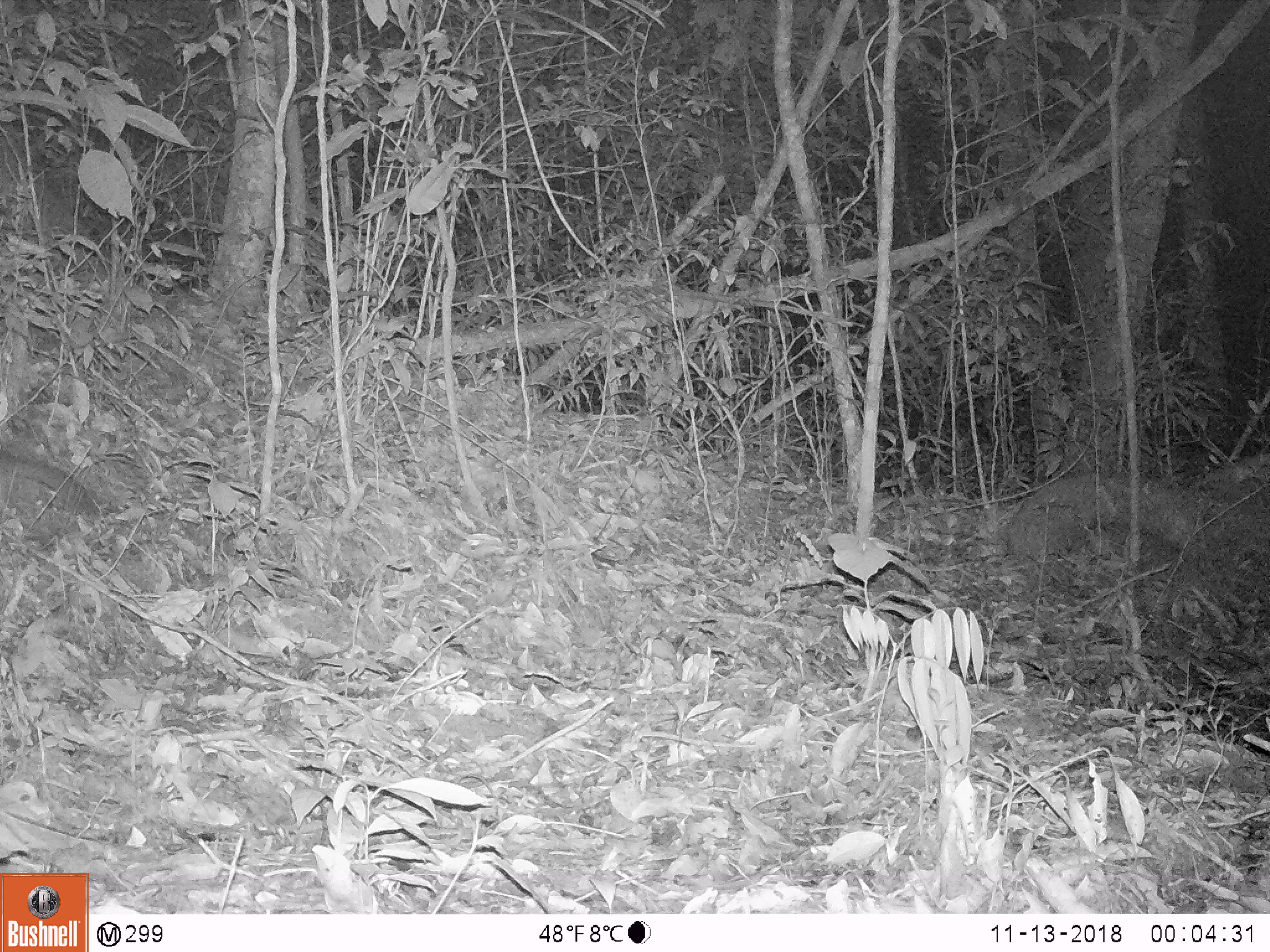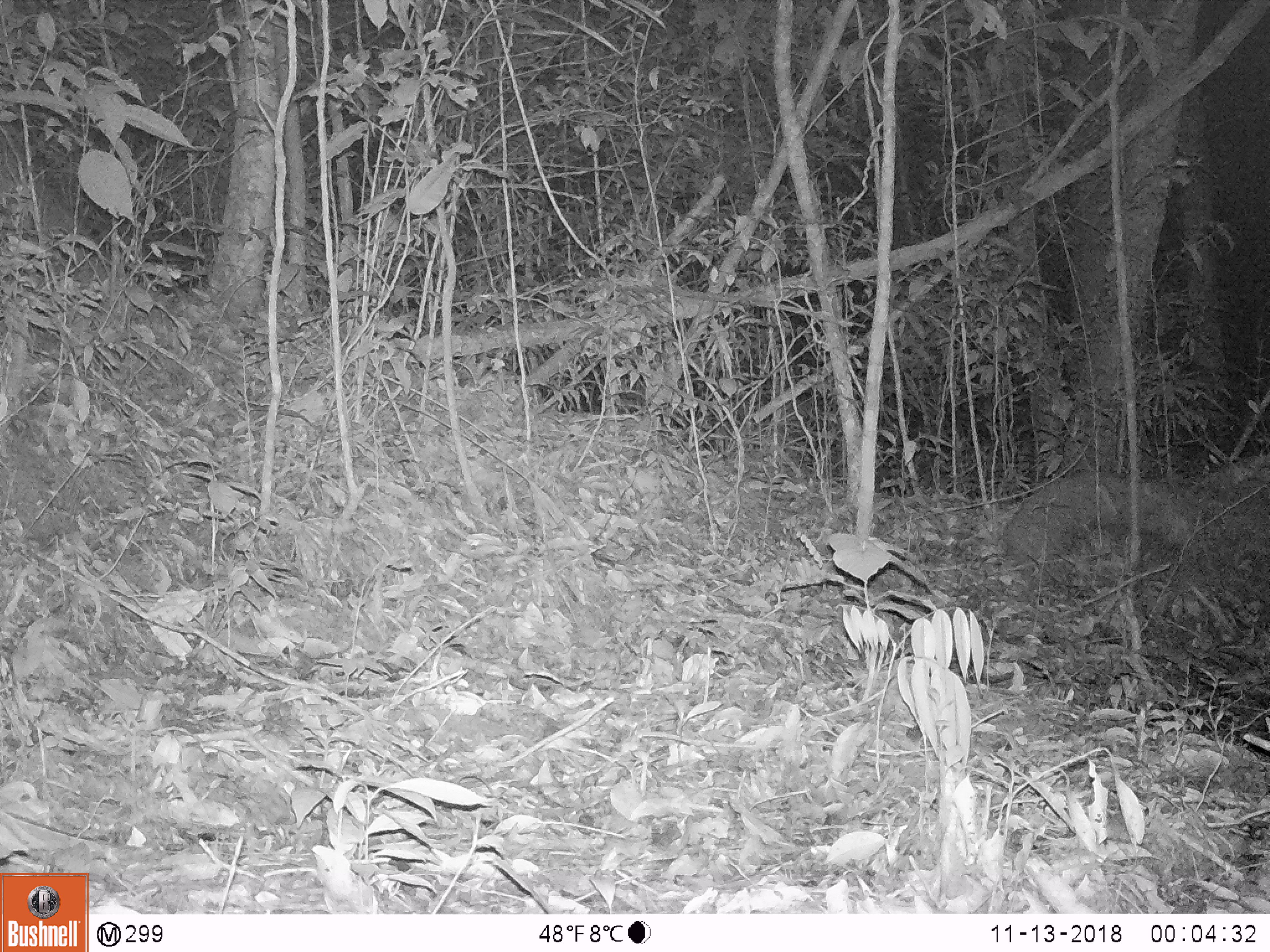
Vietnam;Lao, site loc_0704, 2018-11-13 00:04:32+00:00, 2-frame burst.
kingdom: Animalia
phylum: Chordata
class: Mammalia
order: Carnivora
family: Mustelidae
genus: Melogale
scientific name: Melogale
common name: ferret badger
Ferret badger (Melogale). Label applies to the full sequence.